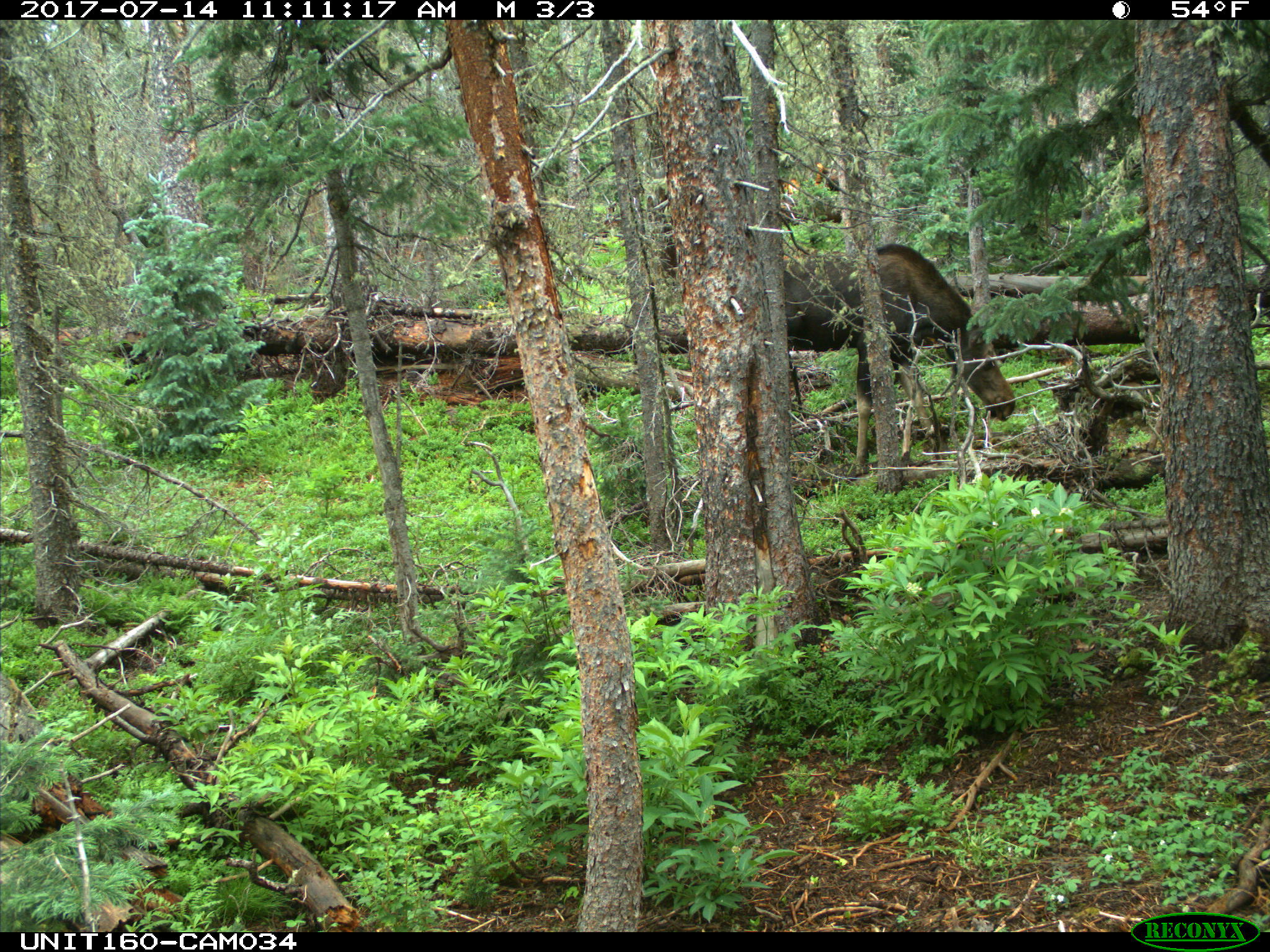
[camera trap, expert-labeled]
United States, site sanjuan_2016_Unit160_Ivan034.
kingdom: Animalia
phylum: Chordata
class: Mammalia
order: Artiodactyla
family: Cervidae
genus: Alces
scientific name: Alces alces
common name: moose